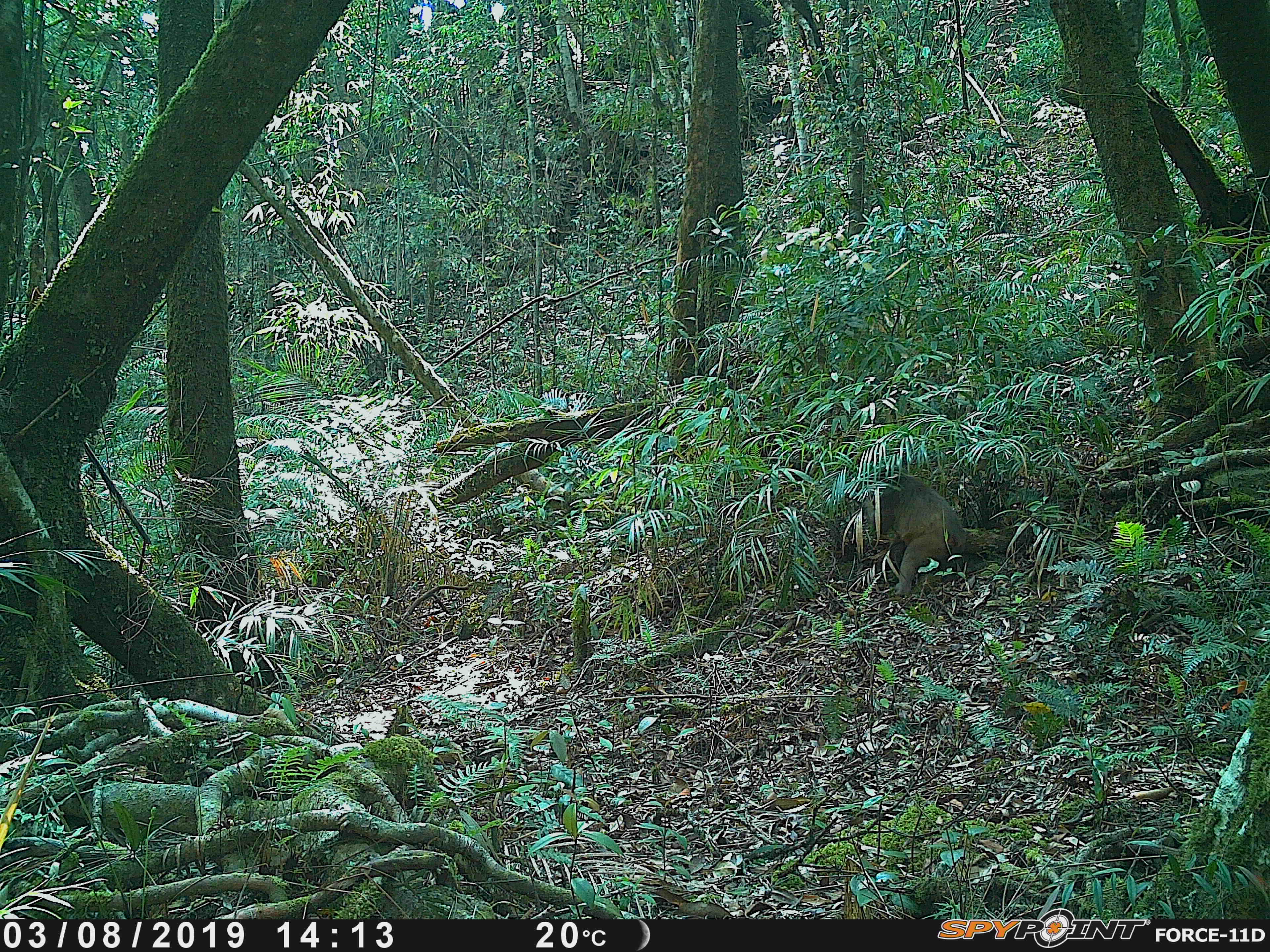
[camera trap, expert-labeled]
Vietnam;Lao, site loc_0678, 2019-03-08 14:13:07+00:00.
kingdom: Animalia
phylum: Chordata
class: Mammalia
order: Primates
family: Cercopithecidae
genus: Macaca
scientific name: Macaca arctoides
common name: stump-tailed macaque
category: stump tailed macaque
Stump tailed macaque (stump-tailed macaque) (Macaca arctoides). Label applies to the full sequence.